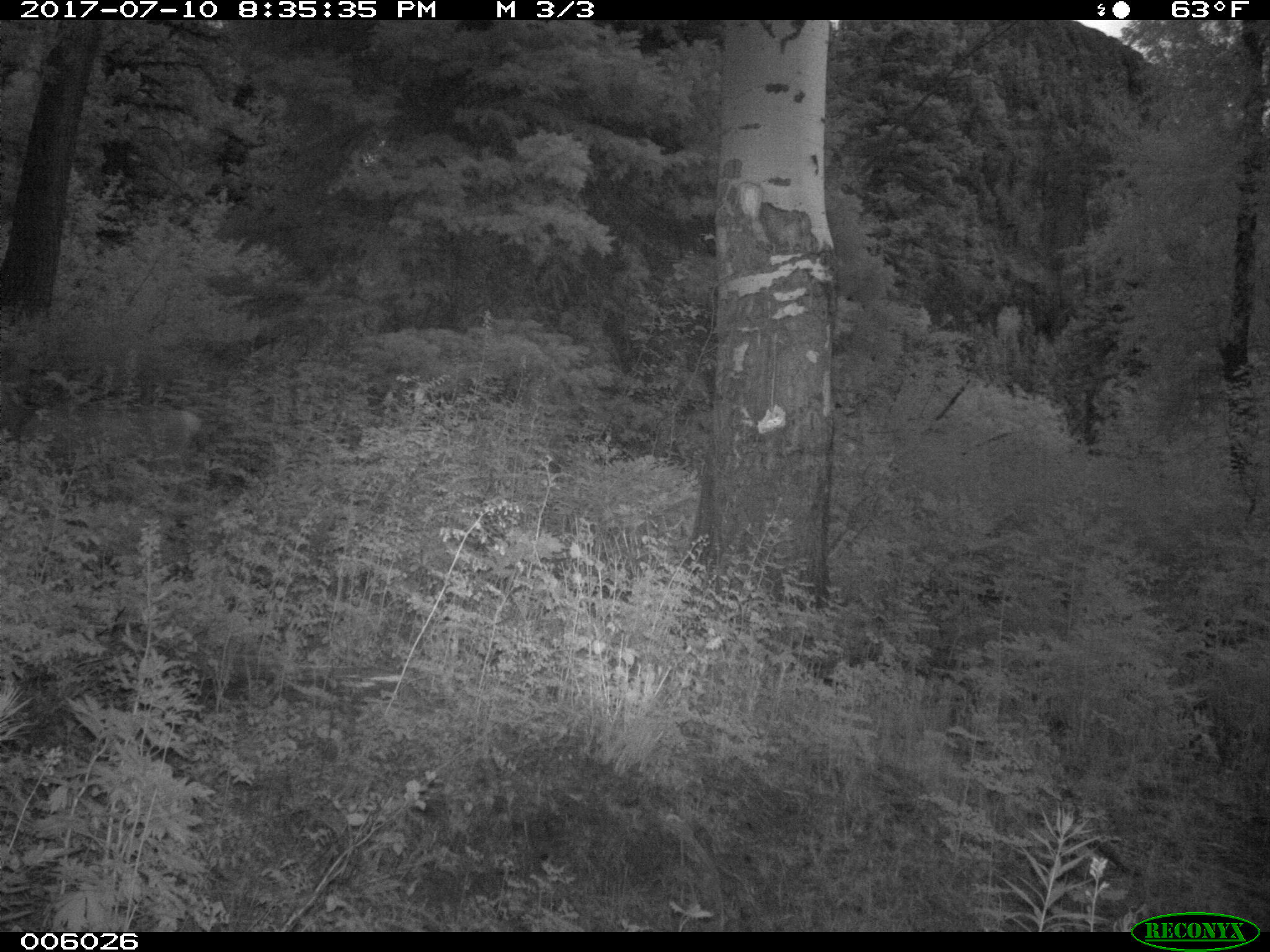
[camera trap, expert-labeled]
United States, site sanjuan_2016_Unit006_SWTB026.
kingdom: Animalia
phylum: Chordata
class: Mammalia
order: Artiodactyla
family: Cervidae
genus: Odocoileus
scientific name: Odocoileus hemionus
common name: mule deer